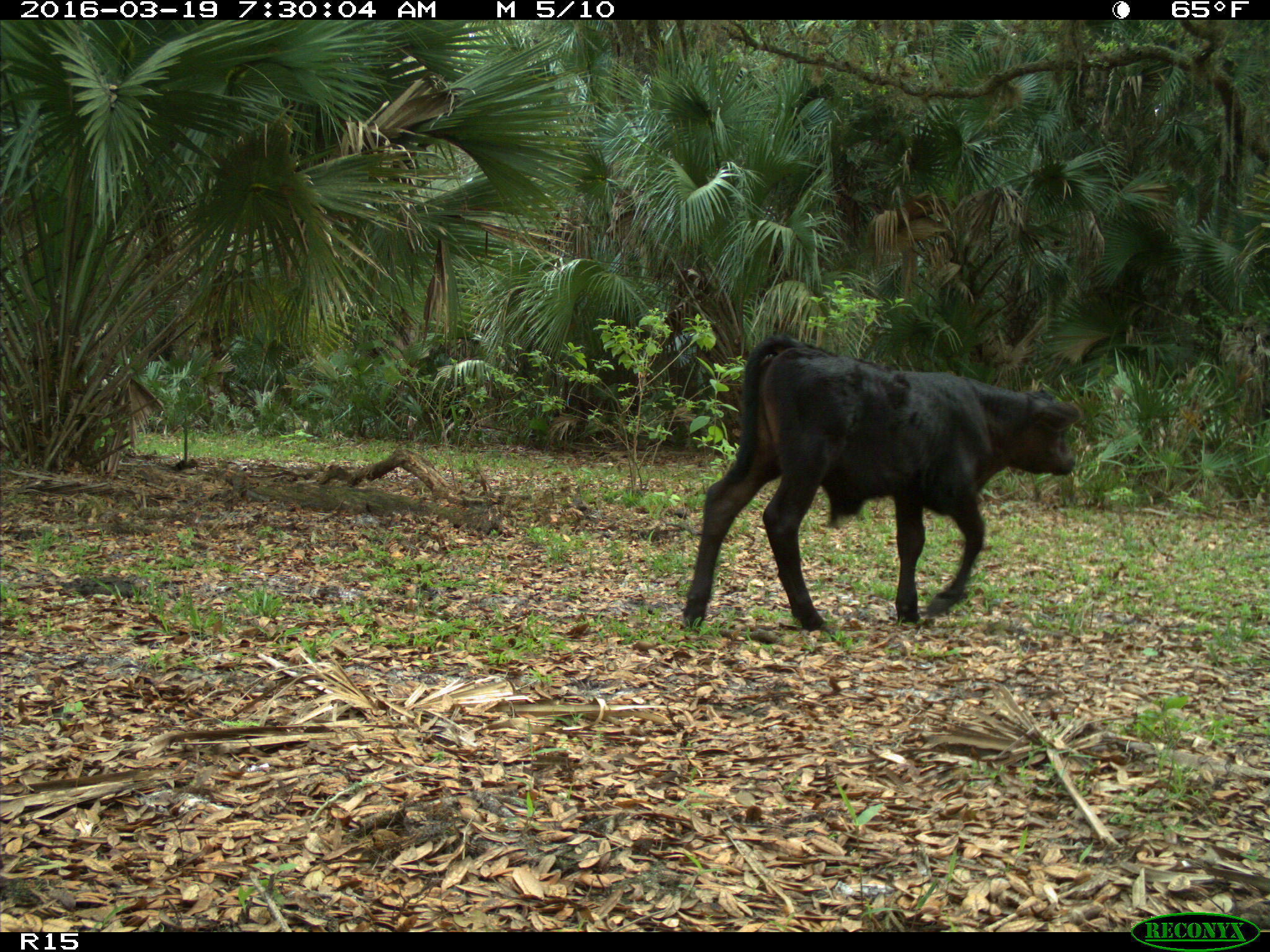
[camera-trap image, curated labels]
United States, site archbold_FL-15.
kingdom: Animalia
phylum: Chordata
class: Mammalia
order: Artiodactyla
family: Bovidae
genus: Bos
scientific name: Bos taurus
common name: domestic cow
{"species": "Bos taurus (domestic cow)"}